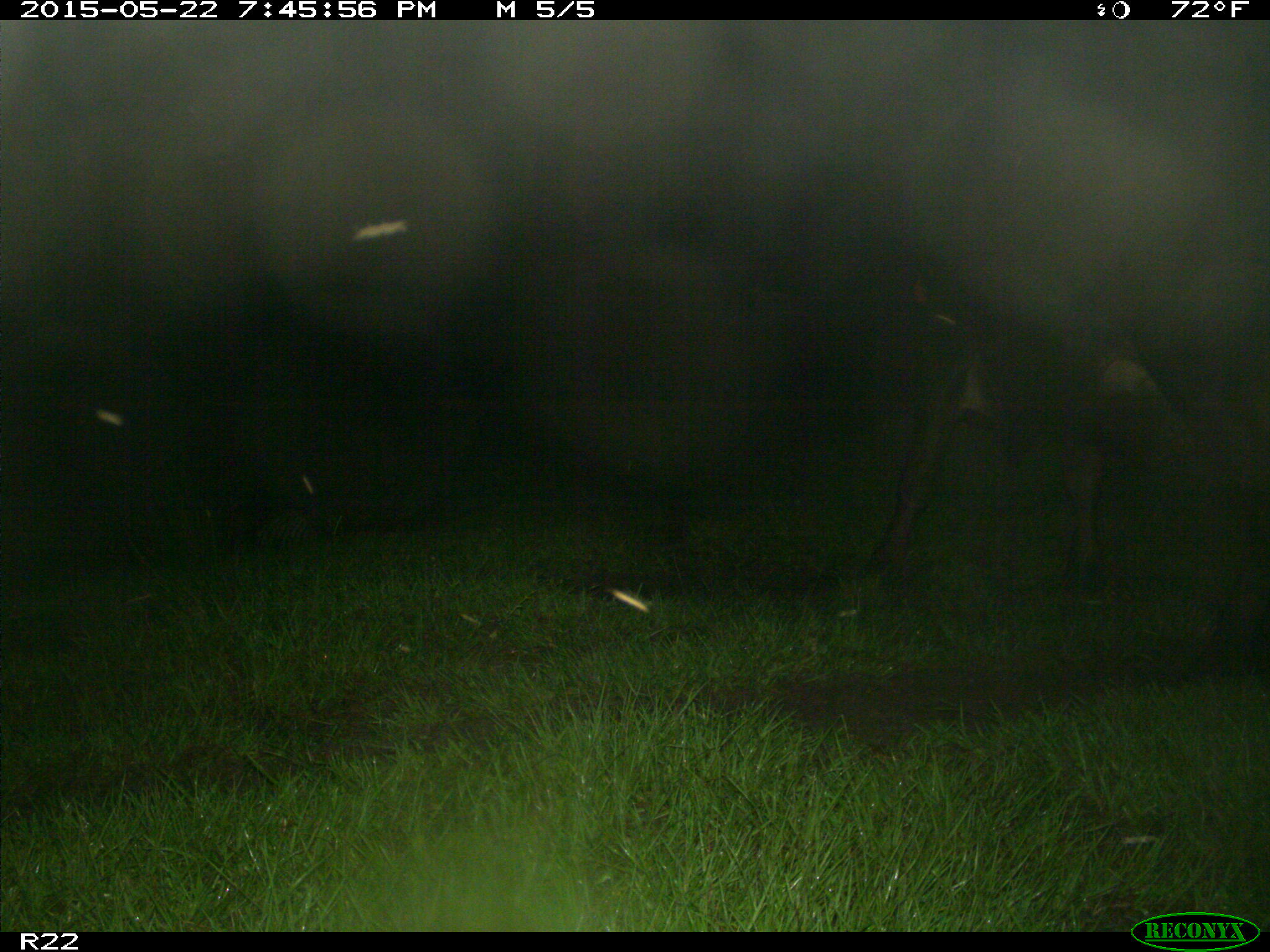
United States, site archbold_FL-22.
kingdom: Animalia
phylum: Chordata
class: Mammalia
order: Artiodactyla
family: Bovidae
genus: Bos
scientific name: Bos taurus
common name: domestic cow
Bos taurus (domestic cow).